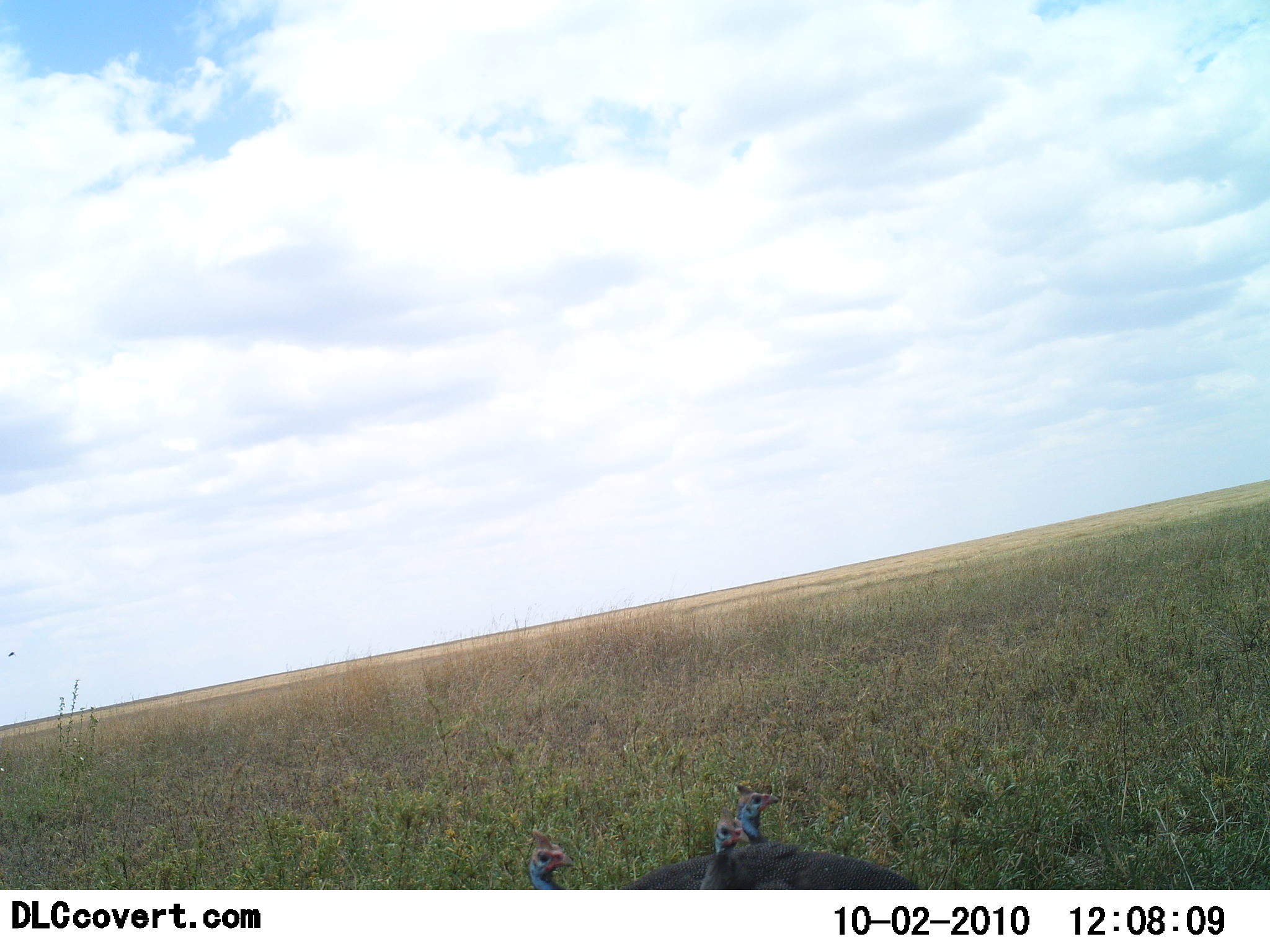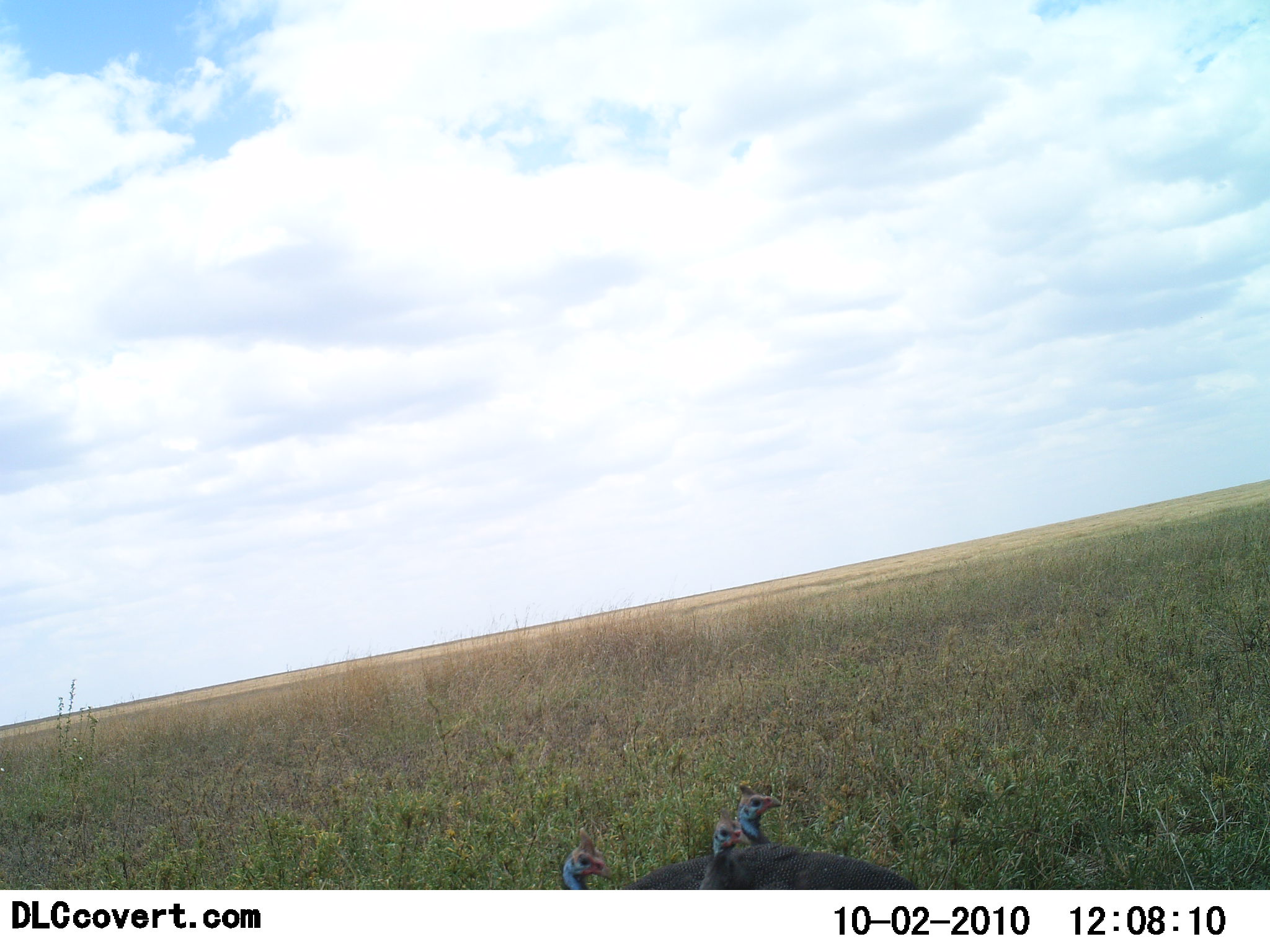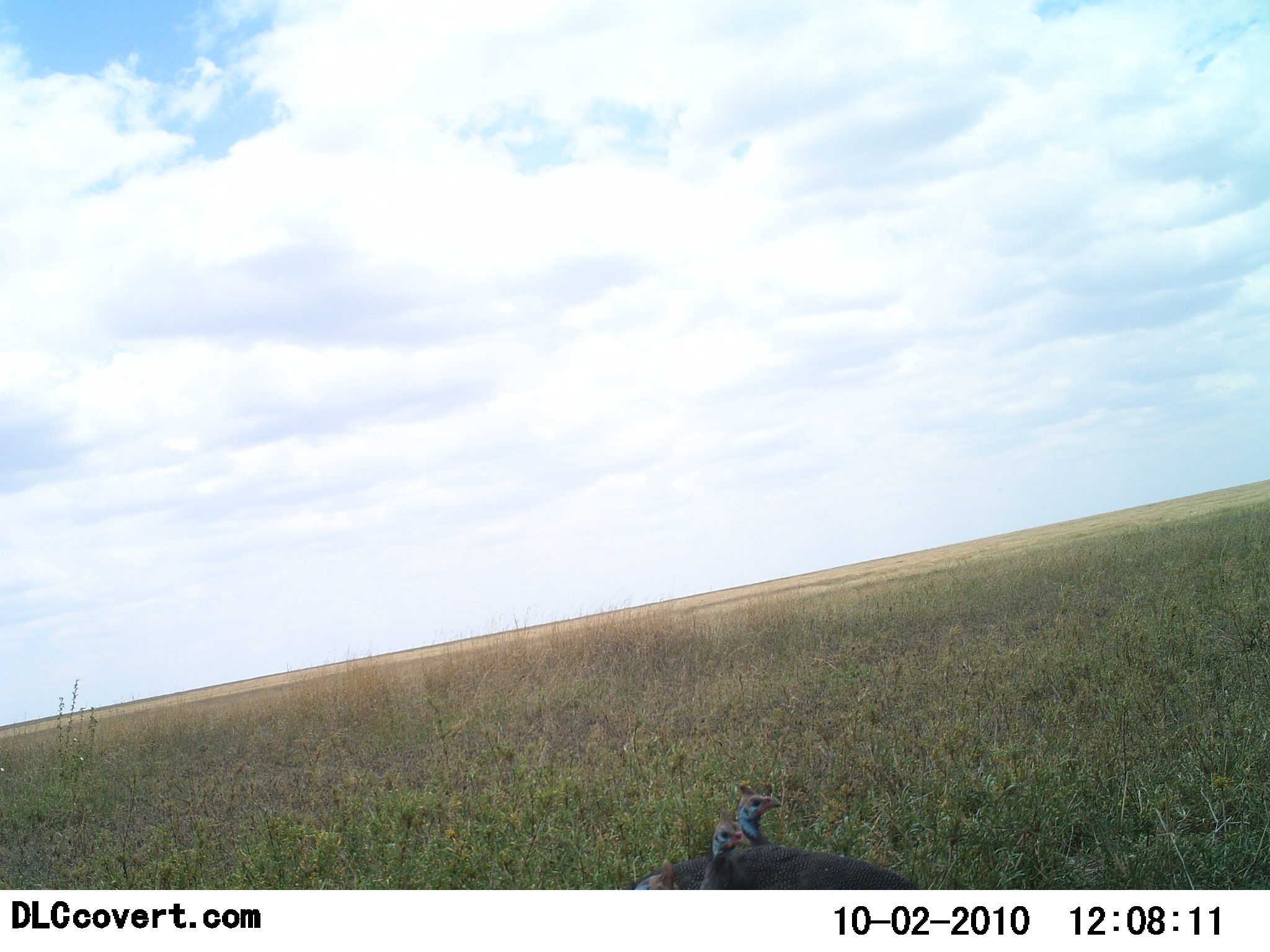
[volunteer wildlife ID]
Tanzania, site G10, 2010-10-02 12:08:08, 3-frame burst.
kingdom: Animalia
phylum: Chordata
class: Aves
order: Galliformes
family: Numididae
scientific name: Numididae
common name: guinea fowl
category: guineafowl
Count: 3.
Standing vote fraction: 79%.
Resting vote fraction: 11%.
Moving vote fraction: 16%.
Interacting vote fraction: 5%.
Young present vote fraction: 5%.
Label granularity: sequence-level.